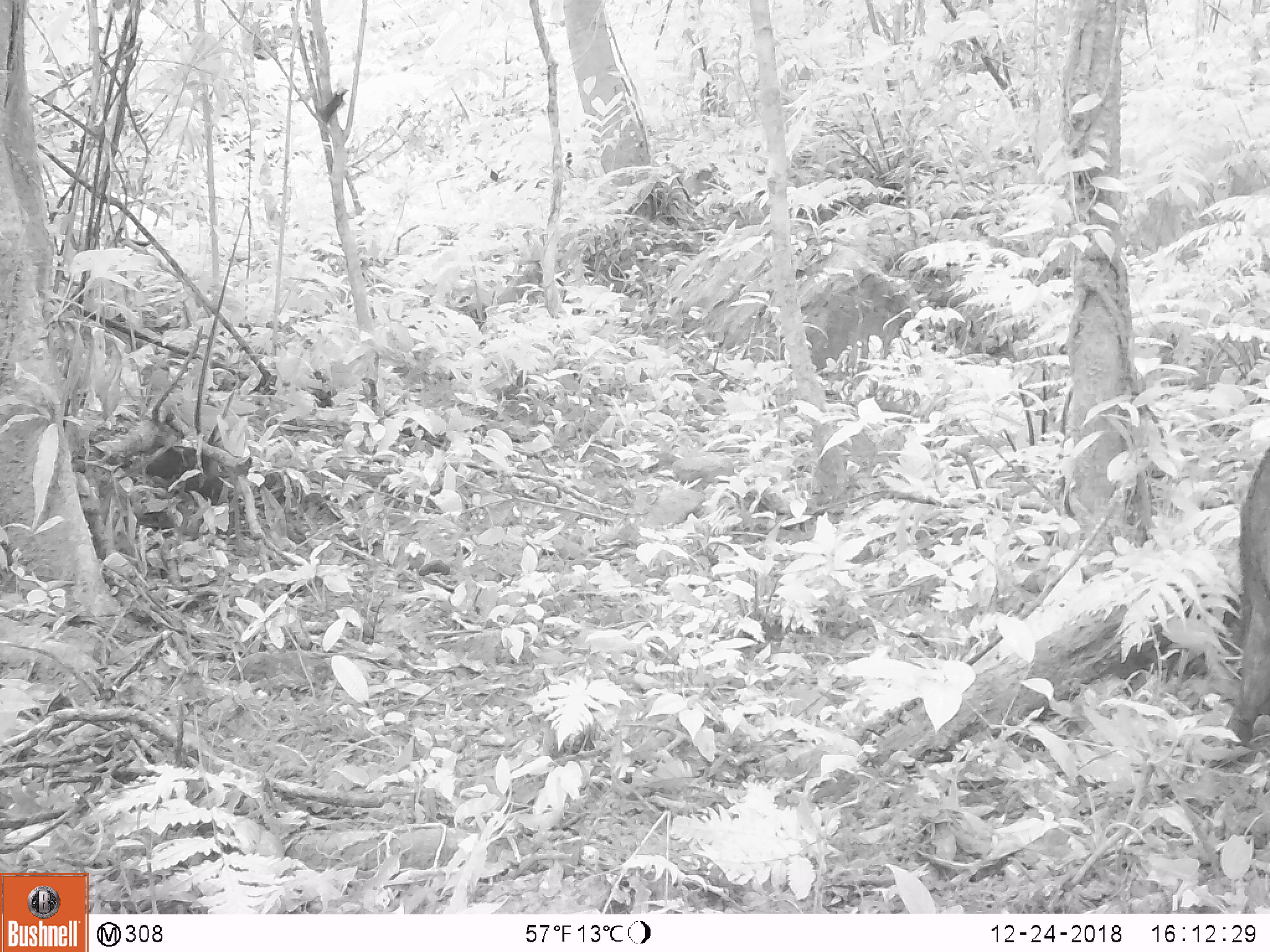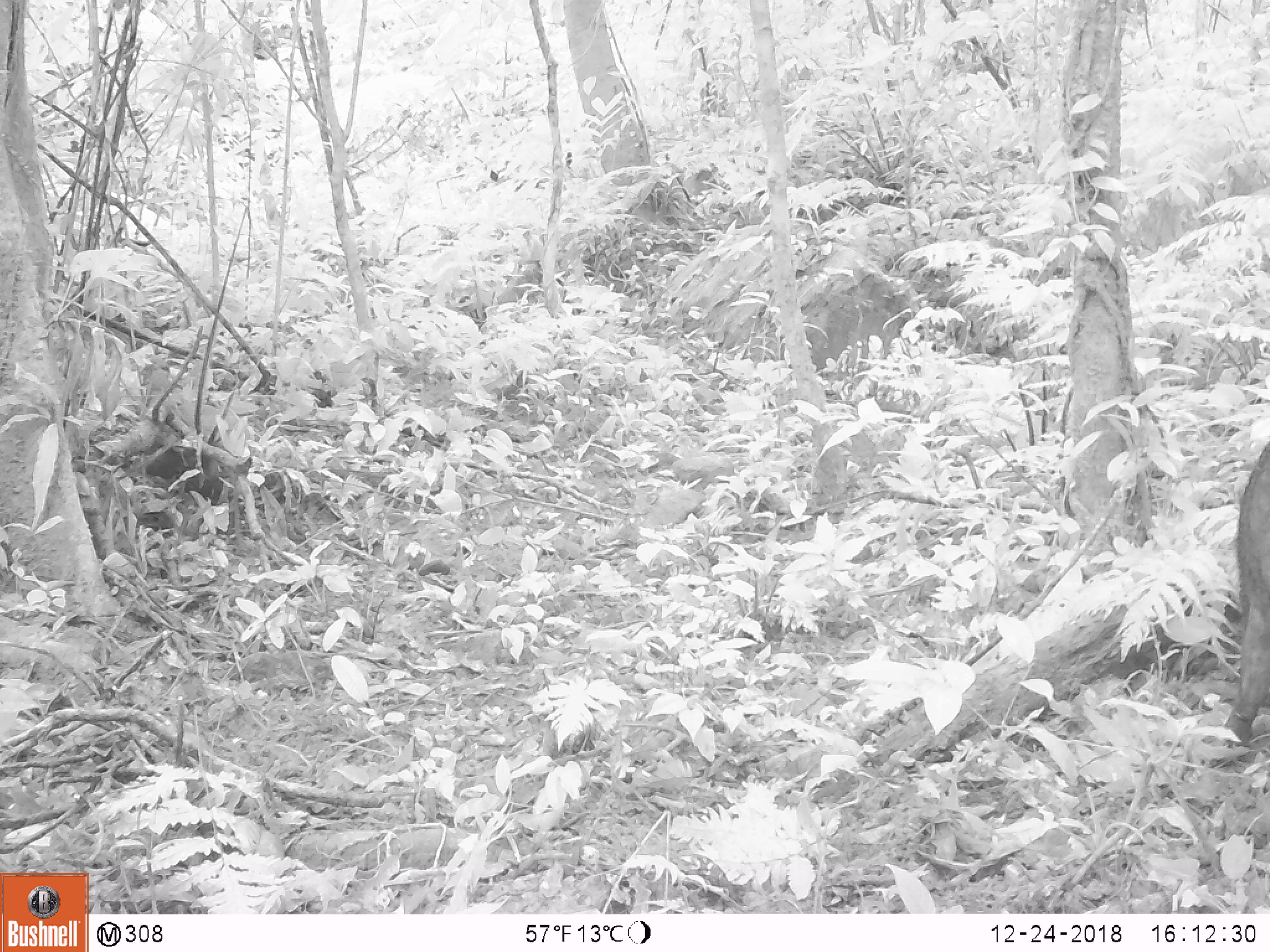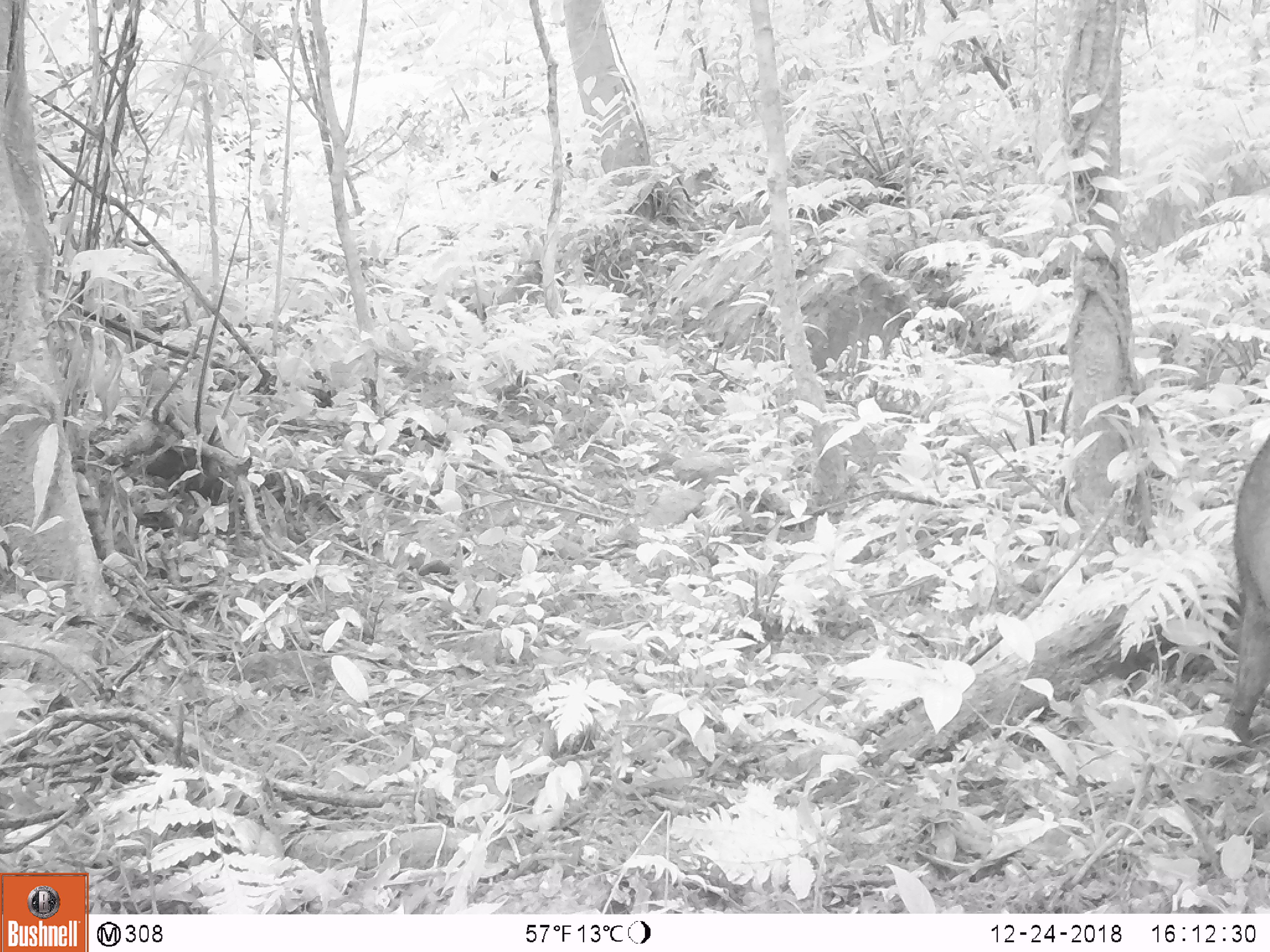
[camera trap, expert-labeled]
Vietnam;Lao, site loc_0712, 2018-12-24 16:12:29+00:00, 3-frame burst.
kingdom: Animalia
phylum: Chordata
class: Mammalia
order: Artiodactyla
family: Suidae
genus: Sus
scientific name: Sus scrofa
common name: eurasian wild pig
Eurasian wild pig (Sus scrofa). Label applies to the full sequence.